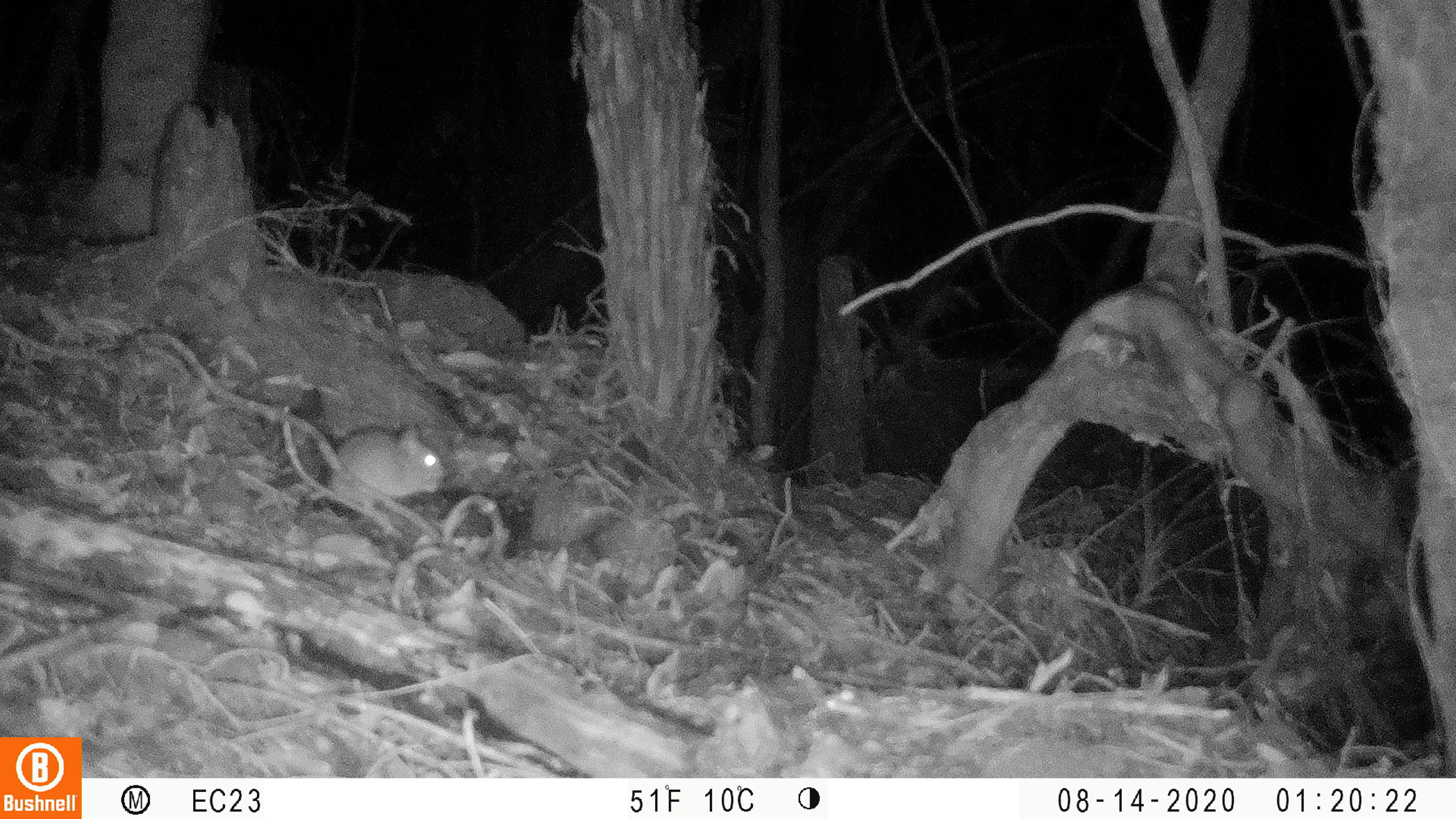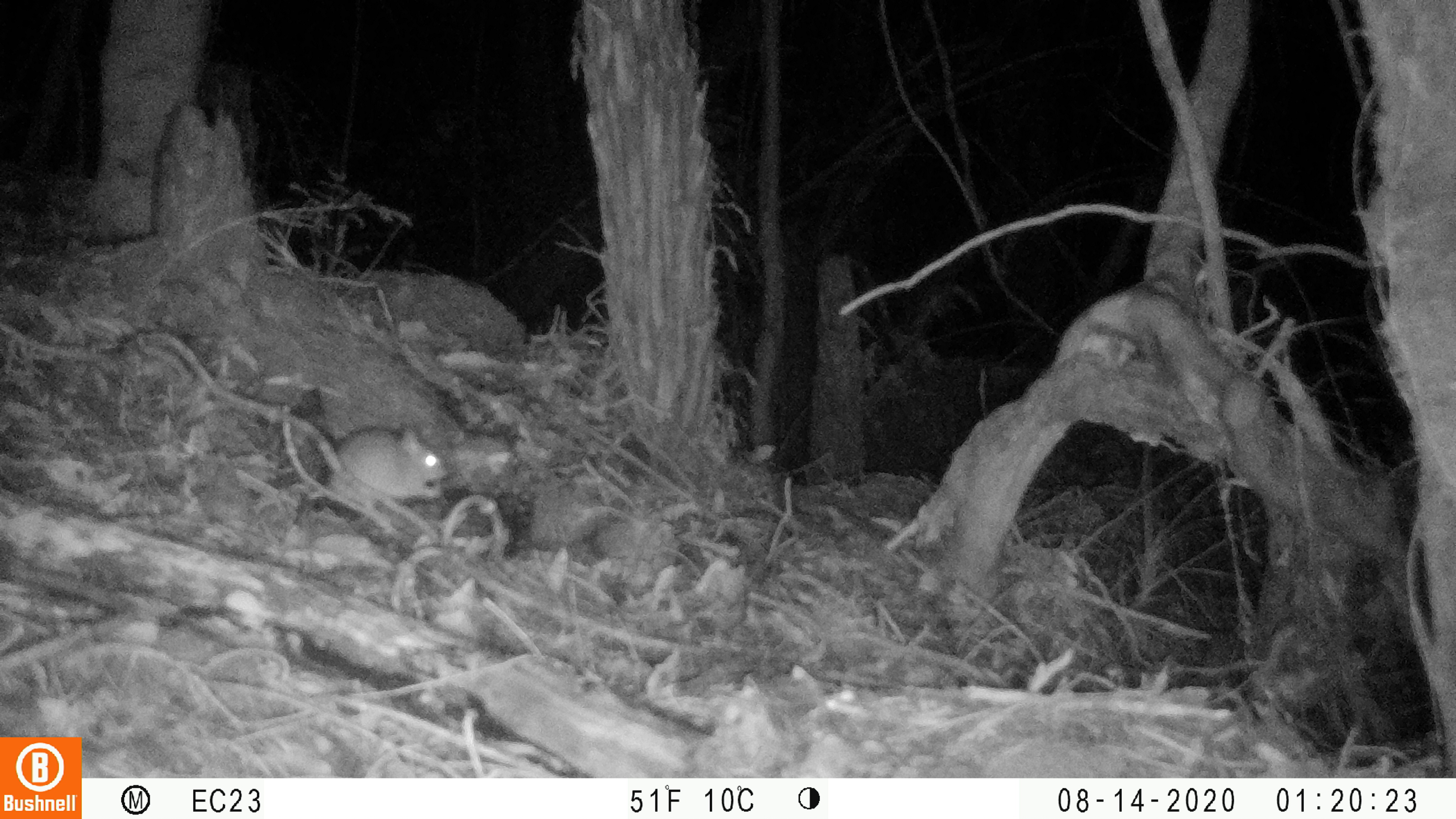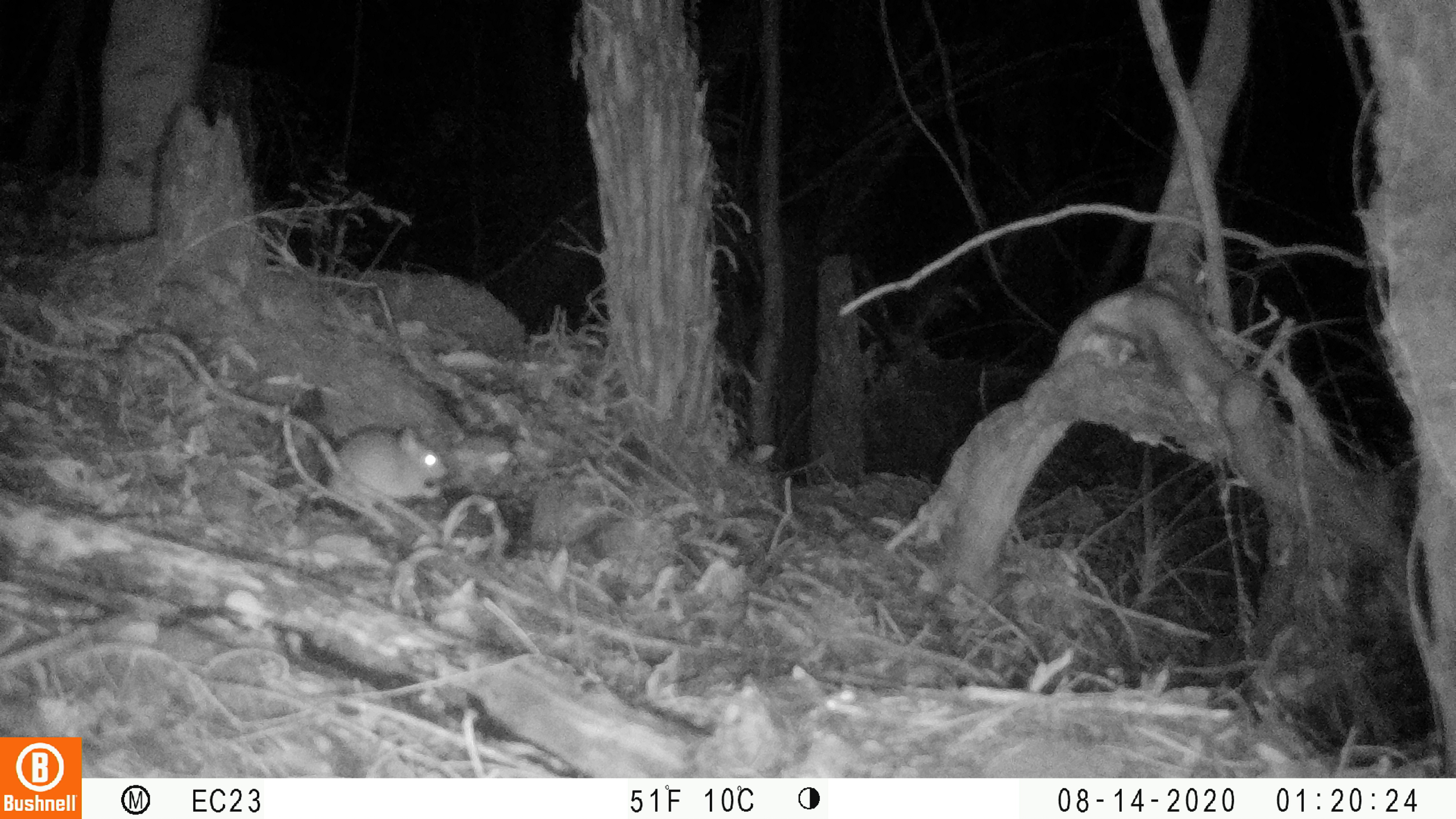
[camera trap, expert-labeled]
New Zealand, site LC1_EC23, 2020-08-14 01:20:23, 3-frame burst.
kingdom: Animalia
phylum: Chordata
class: Mammalia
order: Rodentia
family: Muridae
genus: Rattus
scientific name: Rattus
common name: rat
Rat (Rattus).